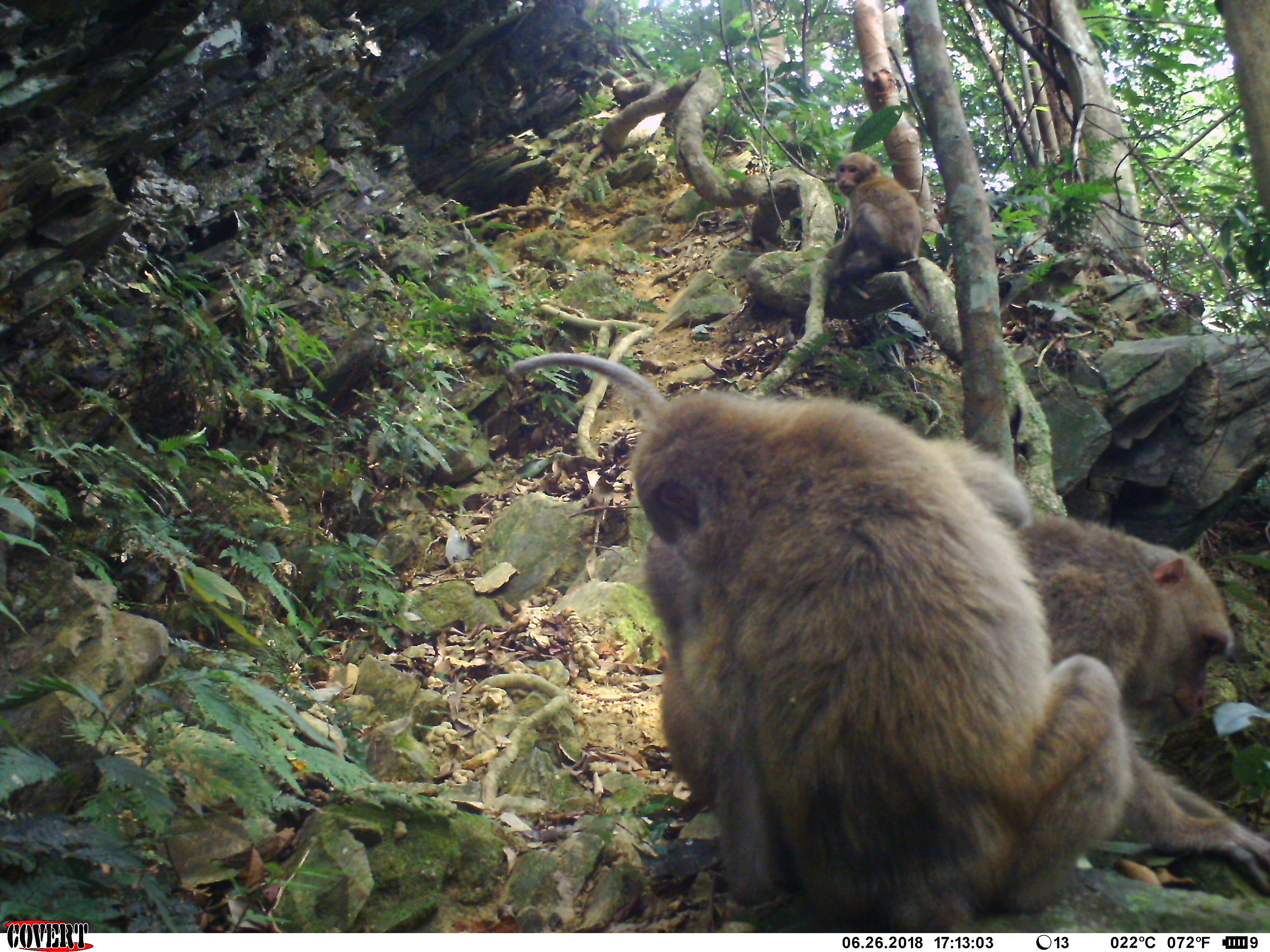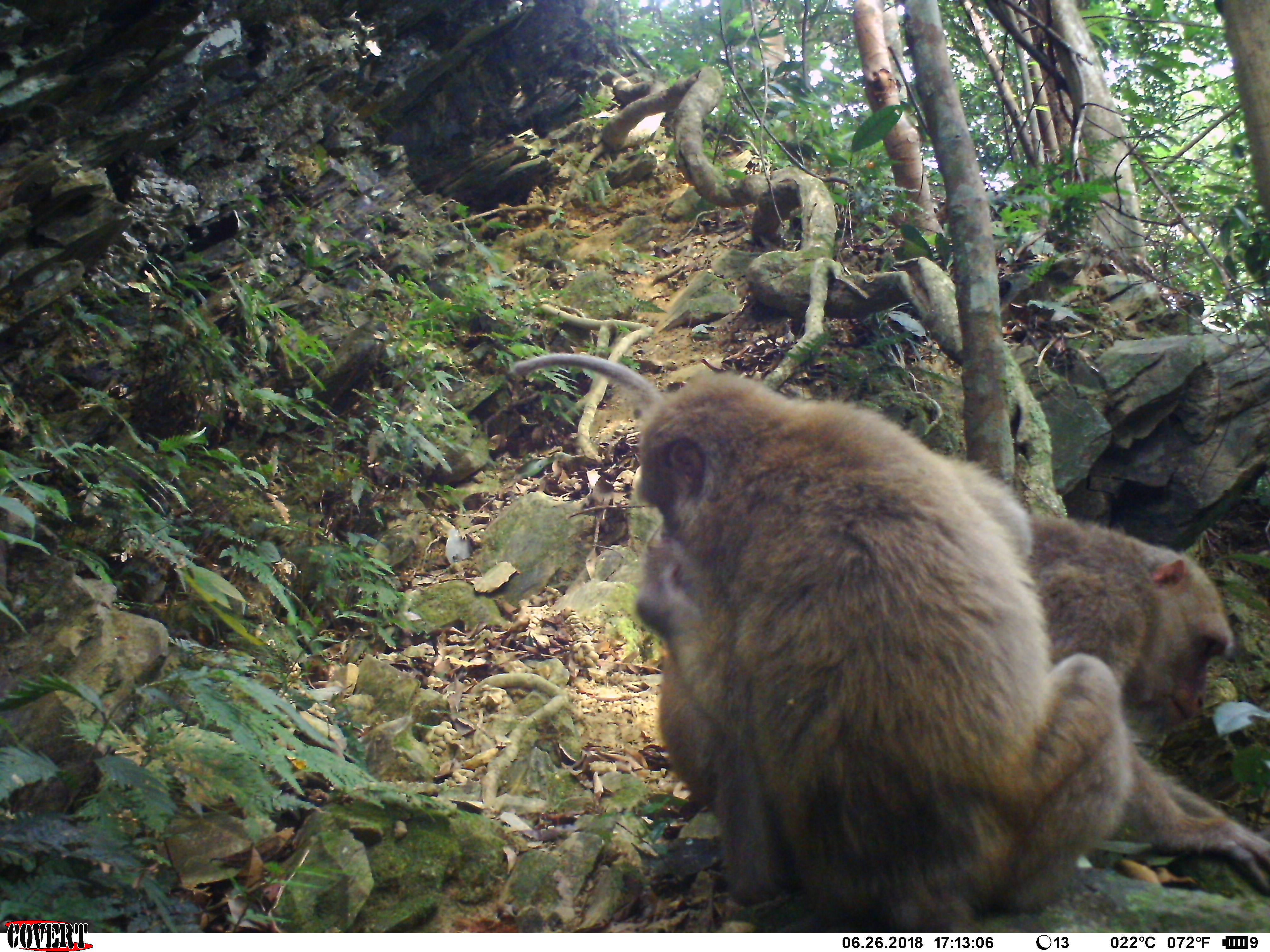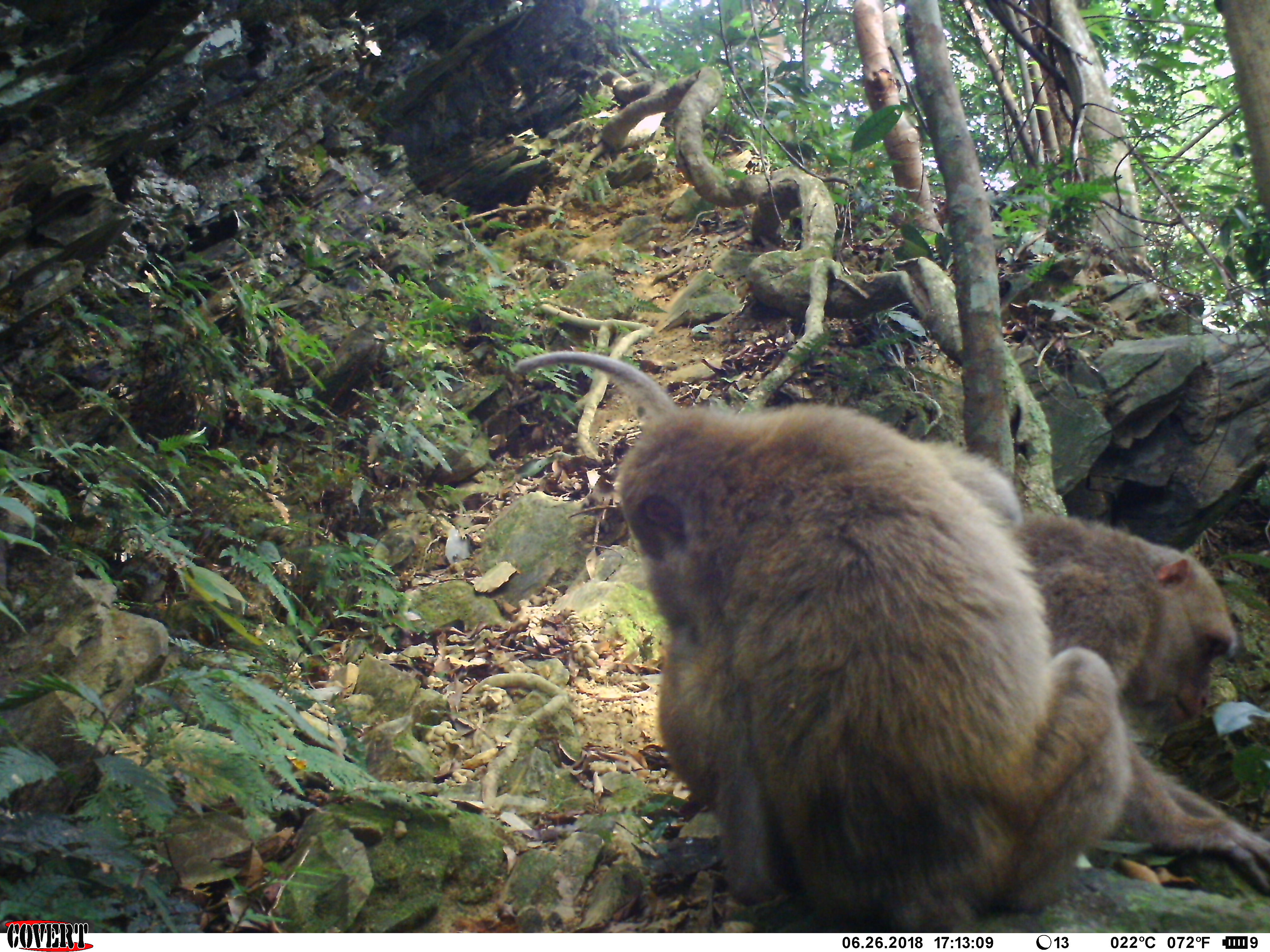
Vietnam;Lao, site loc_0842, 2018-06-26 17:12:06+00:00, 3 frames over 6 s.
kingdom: Animalia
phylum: Chordata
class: Mammalia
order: Primates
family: Cercopithecidae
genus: Macaca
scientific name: Macaca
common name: macaques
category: assam or rhesus macaque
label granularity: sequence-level